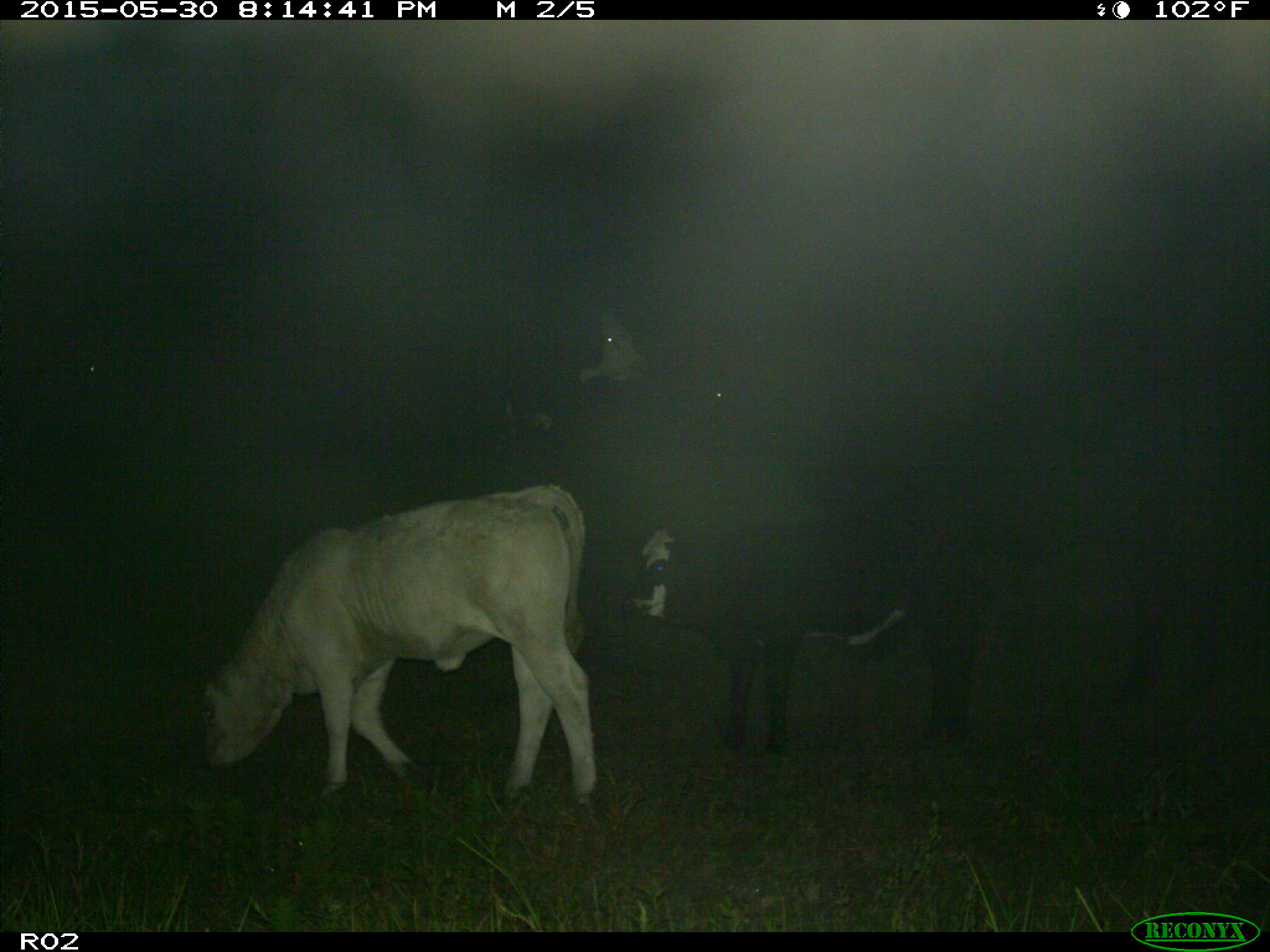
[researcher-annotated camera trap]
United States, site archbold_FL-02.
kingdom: Animalia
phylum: Chordata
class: Mammalia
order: Artiodactyla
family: Bovidae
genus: Bos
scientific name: Bos taurus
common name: domestic cow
Bos taurus (domestic cow).